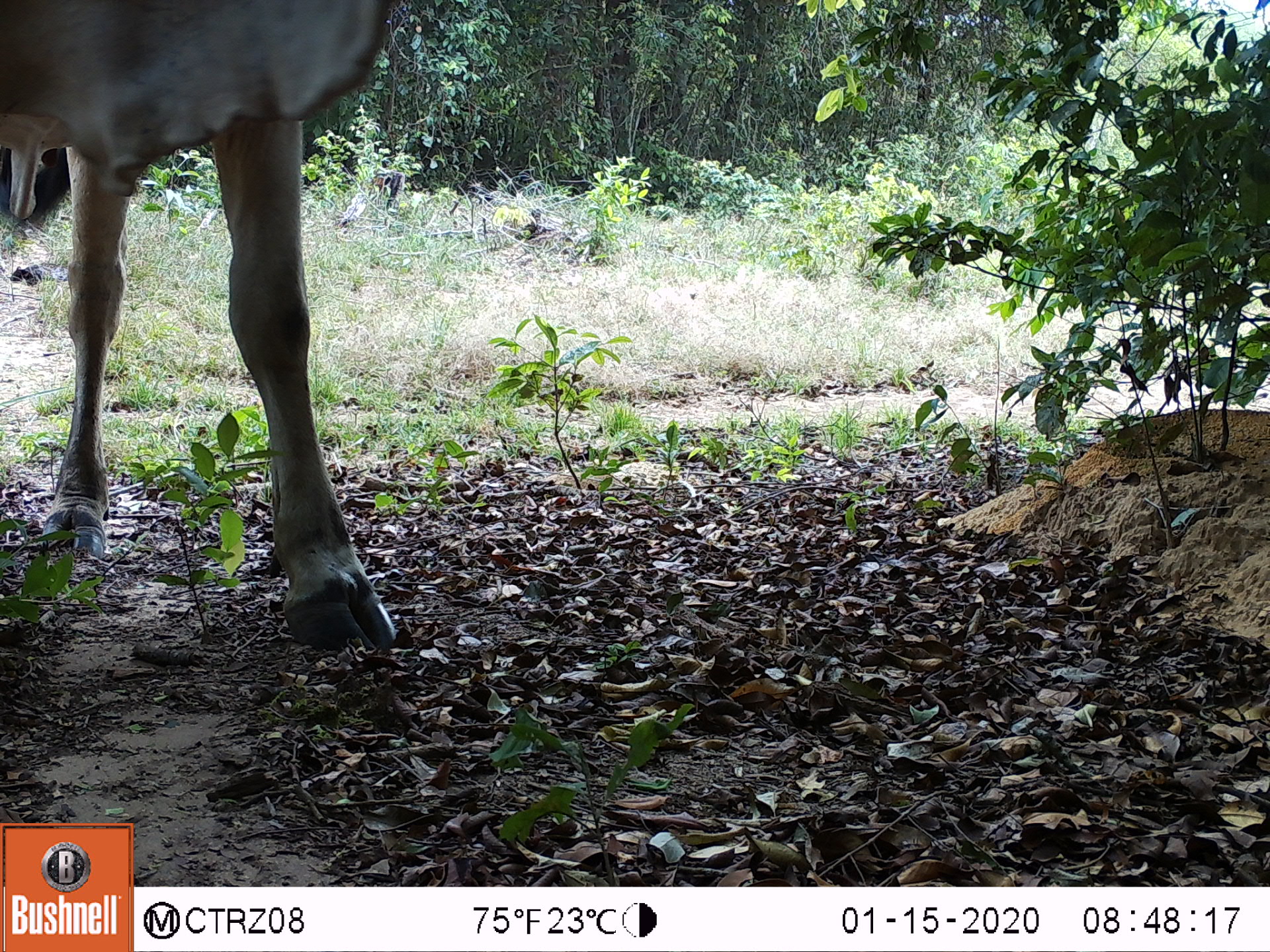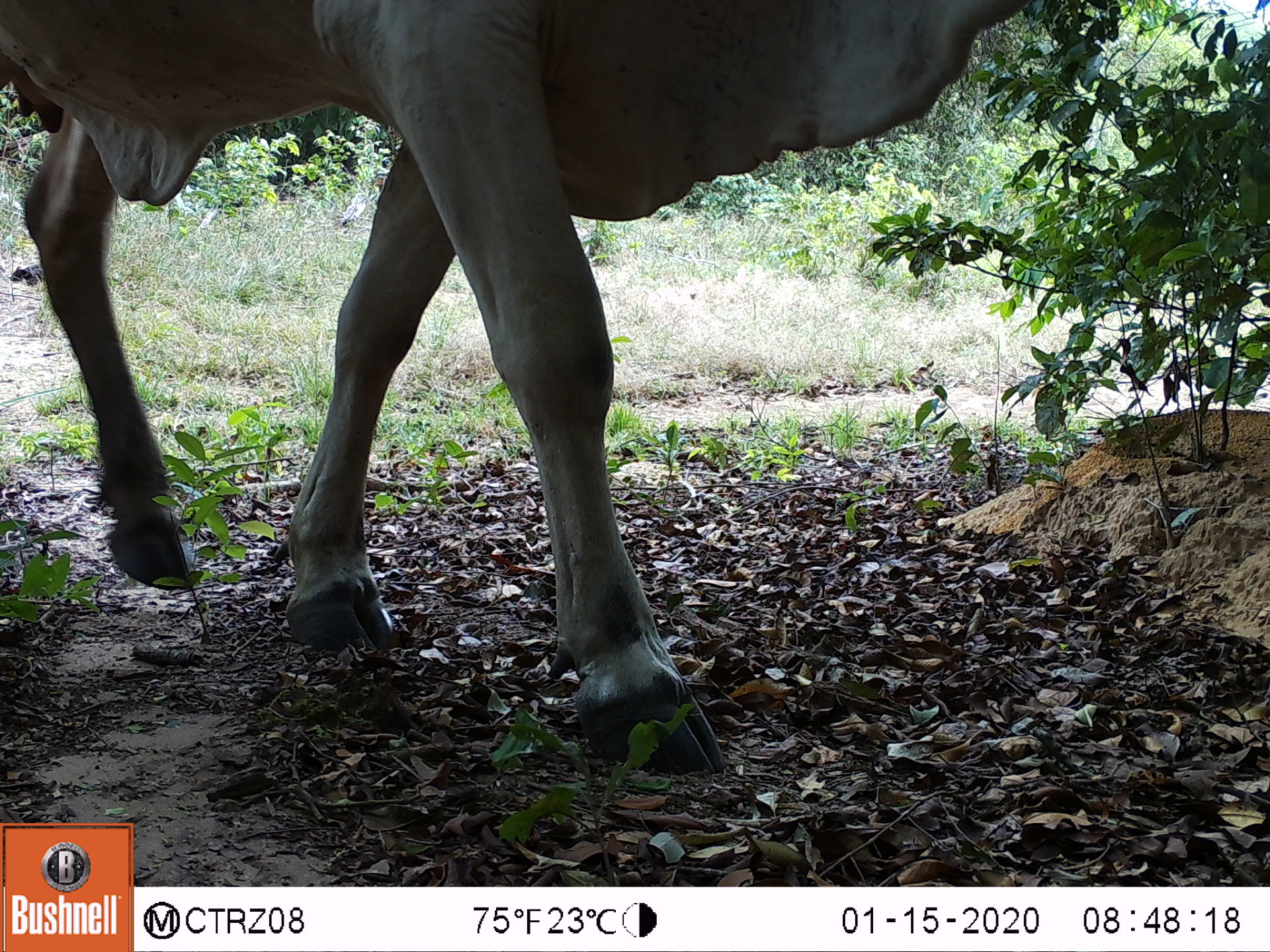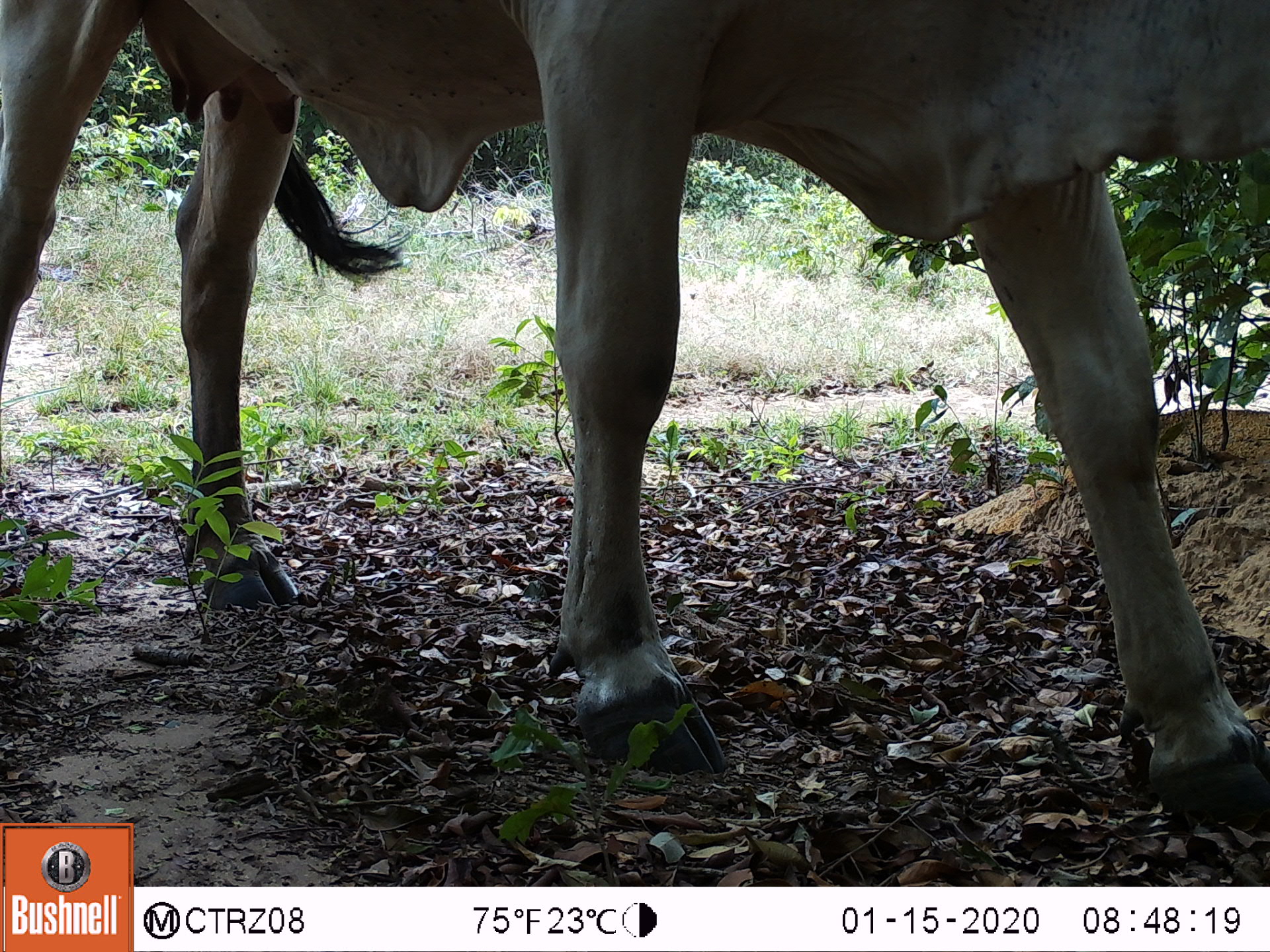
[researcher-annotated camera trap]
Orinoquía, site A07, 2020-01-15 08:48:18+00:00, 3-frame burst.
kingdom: Animalia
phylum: Chordata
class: Mammalia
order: Artiodactyla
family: Bovidae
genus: Bos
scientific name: Bos taurus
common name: cow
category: cattle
Cattle (cow) (Bos taurus).